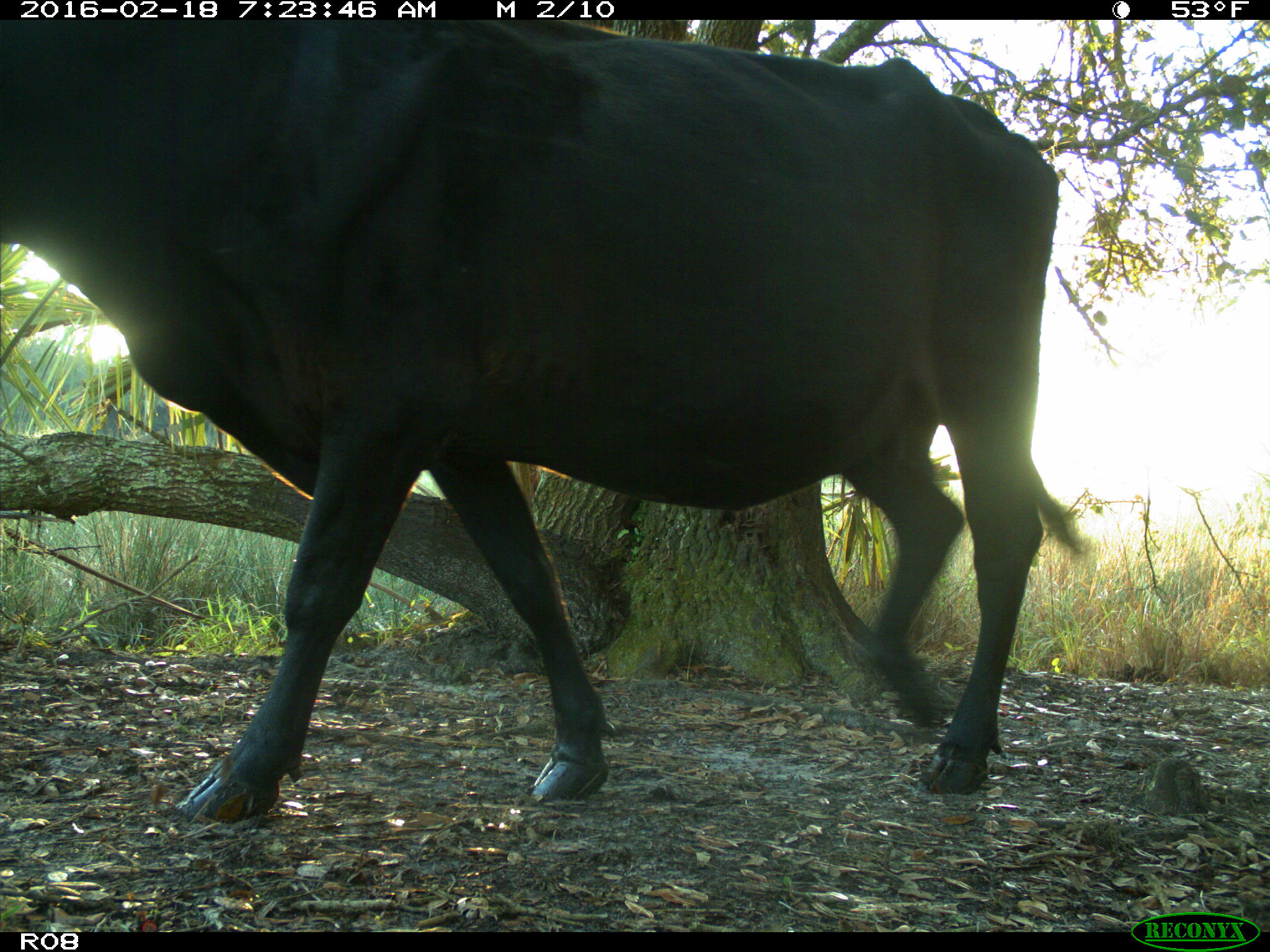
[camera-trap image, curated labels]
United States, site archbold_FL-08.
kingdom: Animalia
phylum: Chordata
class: Mammalia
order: Artiodactyla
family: Bovidae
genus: Bos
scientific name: Bos taurus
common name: domestic cow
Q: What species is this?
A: Bos taurus (domestic cow).